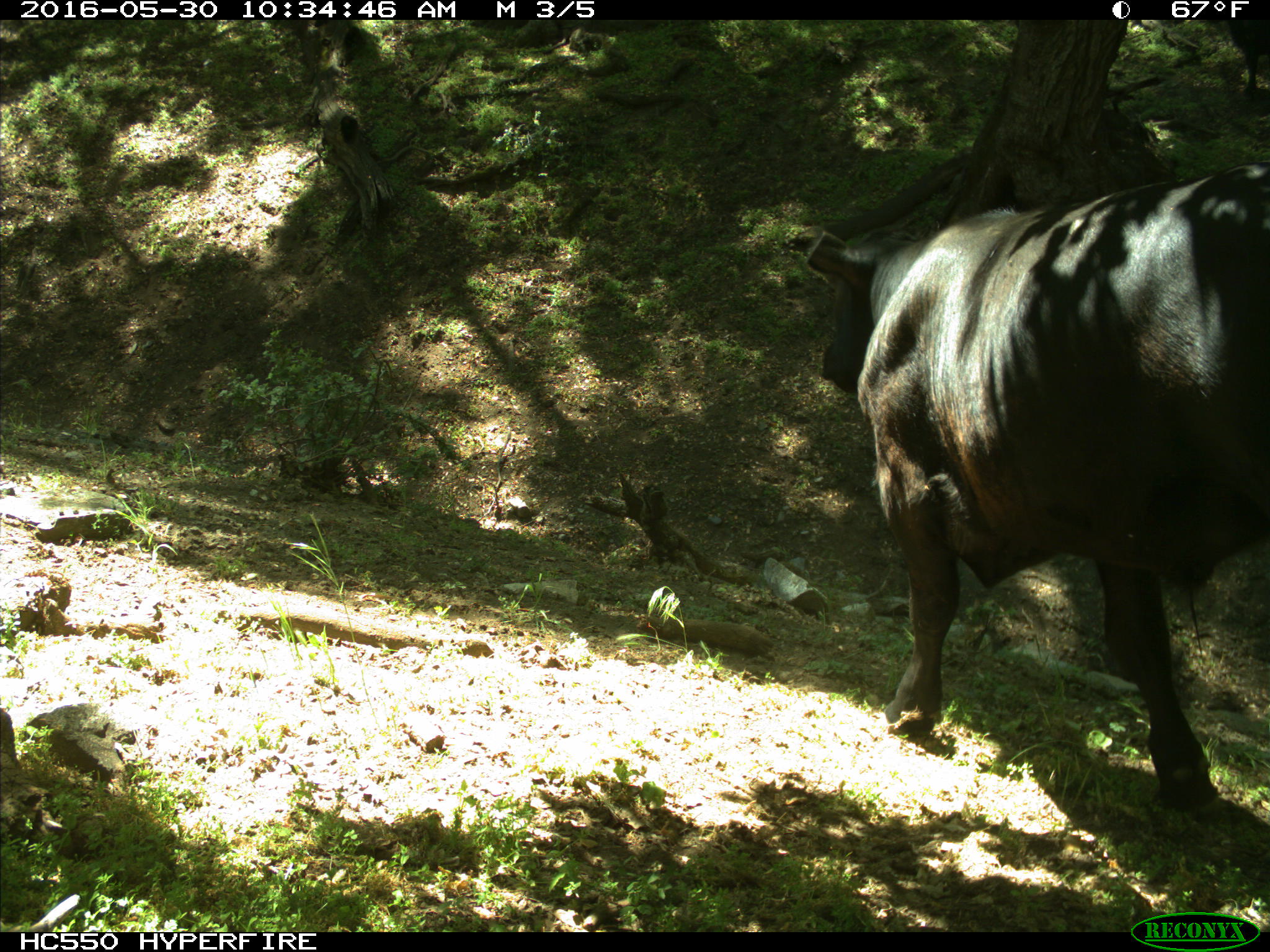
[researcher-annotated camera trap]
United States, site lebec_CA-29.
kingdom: Animalia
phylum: Chordata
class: Mammalia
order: Artiodactyla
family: Bovidae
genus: Bos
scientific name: Bos taurus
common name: domestic cow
Bos taurus (domestic cow).